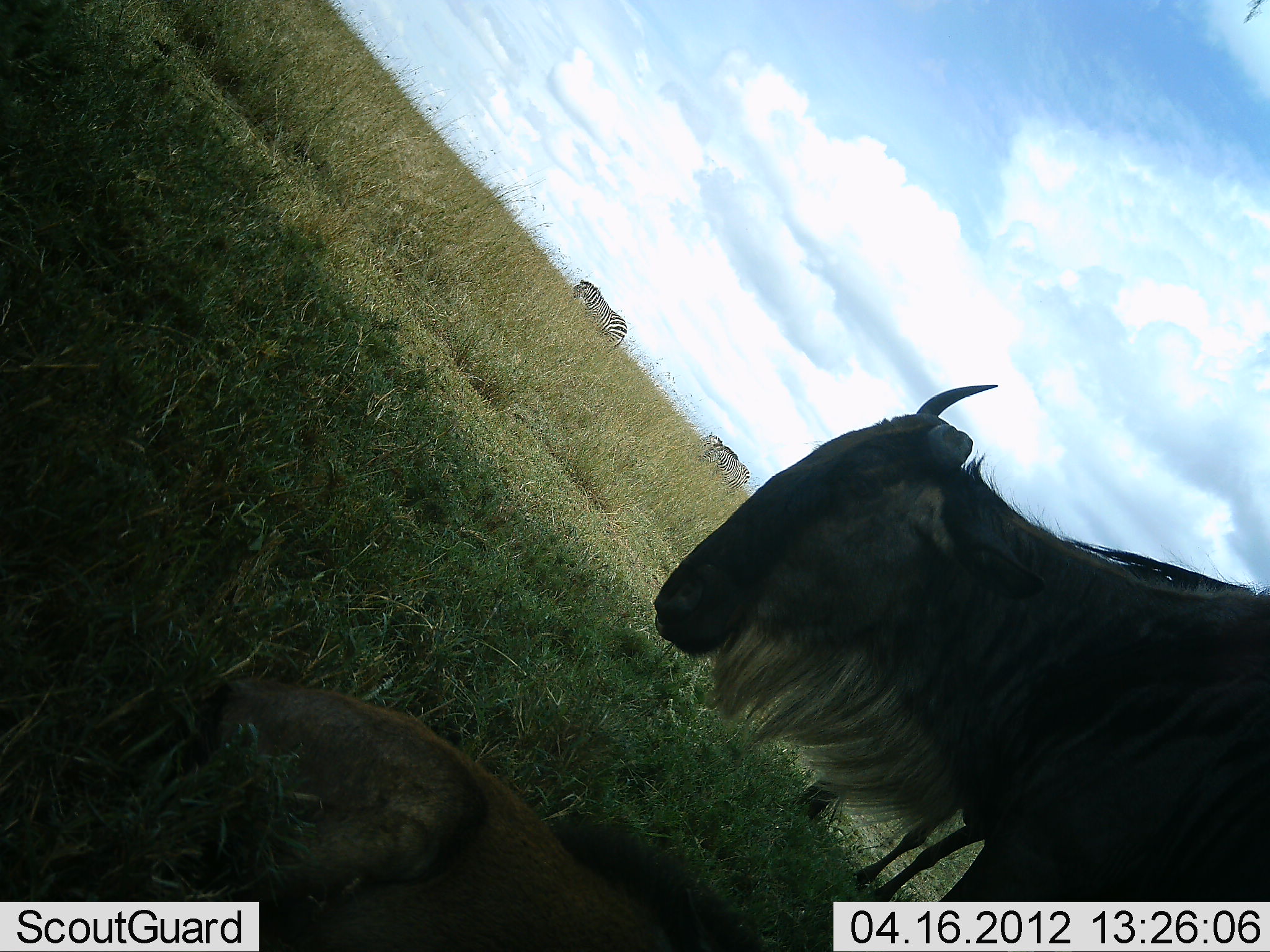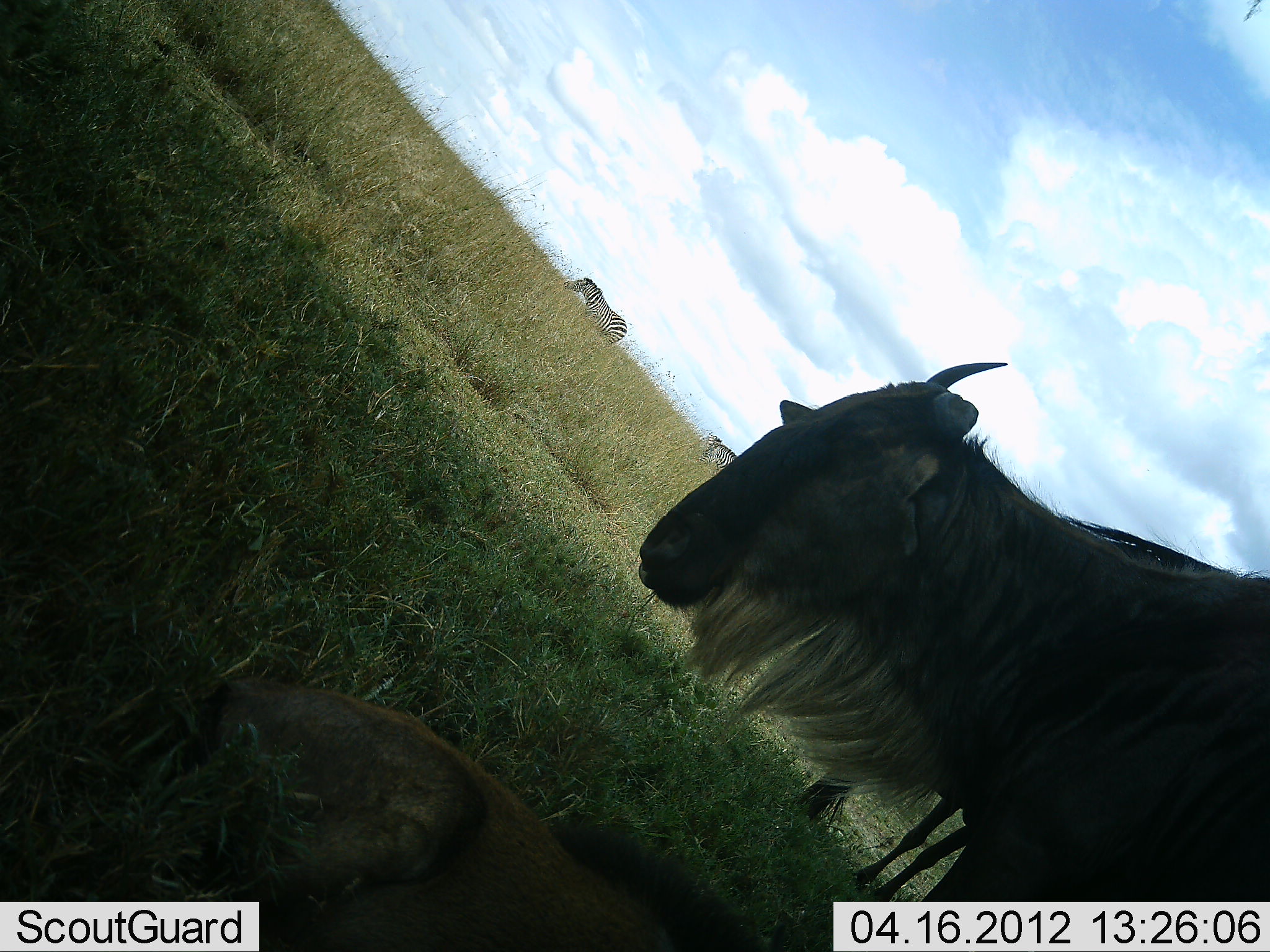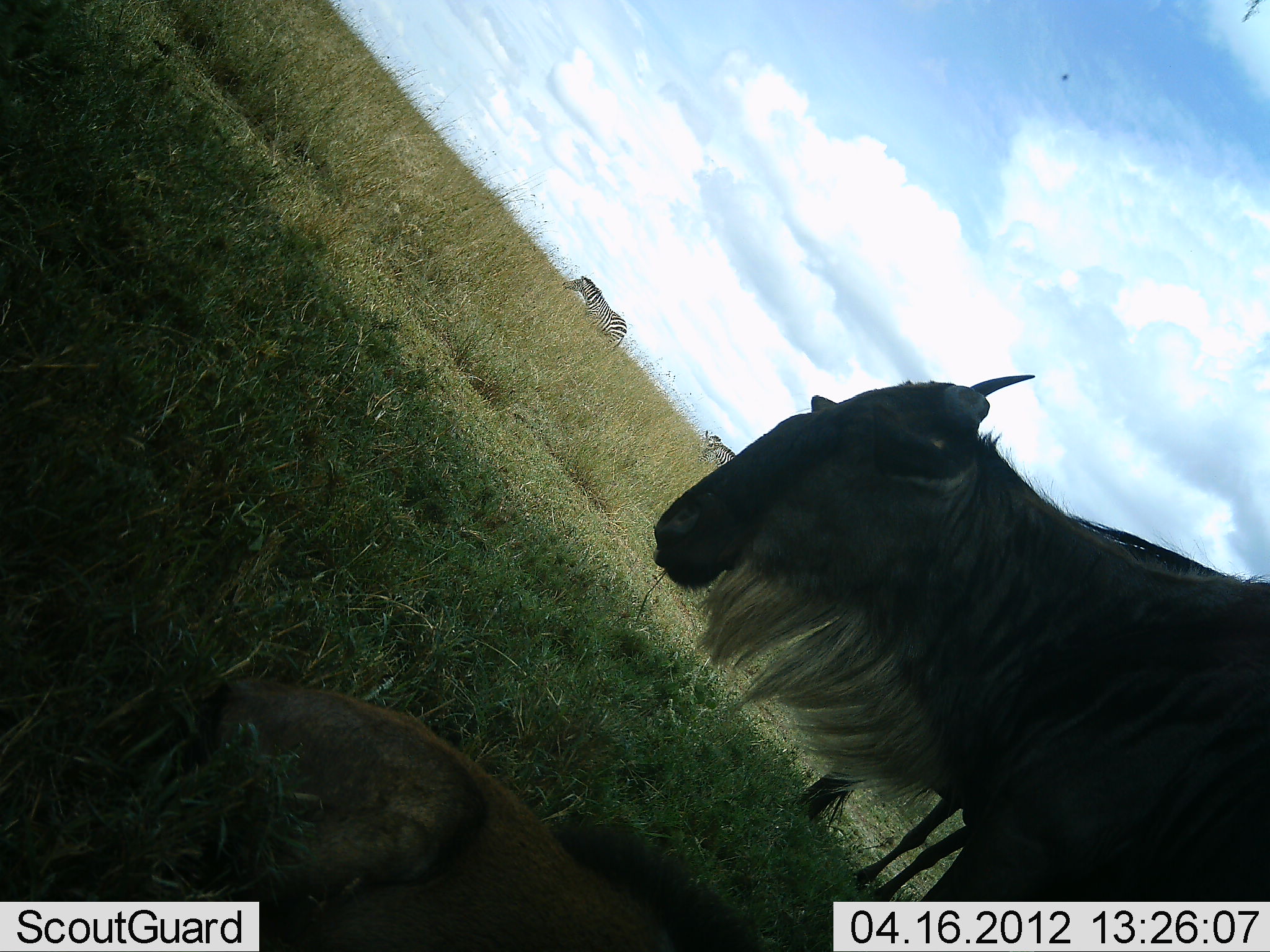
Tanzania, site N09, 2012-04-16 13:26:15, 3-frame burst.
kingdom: Animalia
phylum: Chordata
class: Mammalia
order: Artiodactyla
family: Bovidae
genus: Connochaetes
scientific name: Connochaetes taurinus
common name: blue wildebeest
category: wildebeest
Wildebeest (blue wildebeest) (Connochaetes taurinus), count 2. Behavior (volunteer vote fractions): standing 85%, resting 45%, moving 0%, interacting 0%. Young present (vote fraction): 10%. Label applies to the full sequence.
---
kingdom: Animalia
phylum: Chordata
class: Mammalia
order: Perissodactyla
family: Equidae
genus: Equus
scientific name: Equus quagga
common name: plains zebra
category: zebra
Zebra (plains zebra) (Equus quagga), count 2. Behavior (volunteer vote fractions): standing 53%, resting 0%, moving 24%, interacting 0%. Young present (vote fraction): 0%. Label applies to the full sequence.